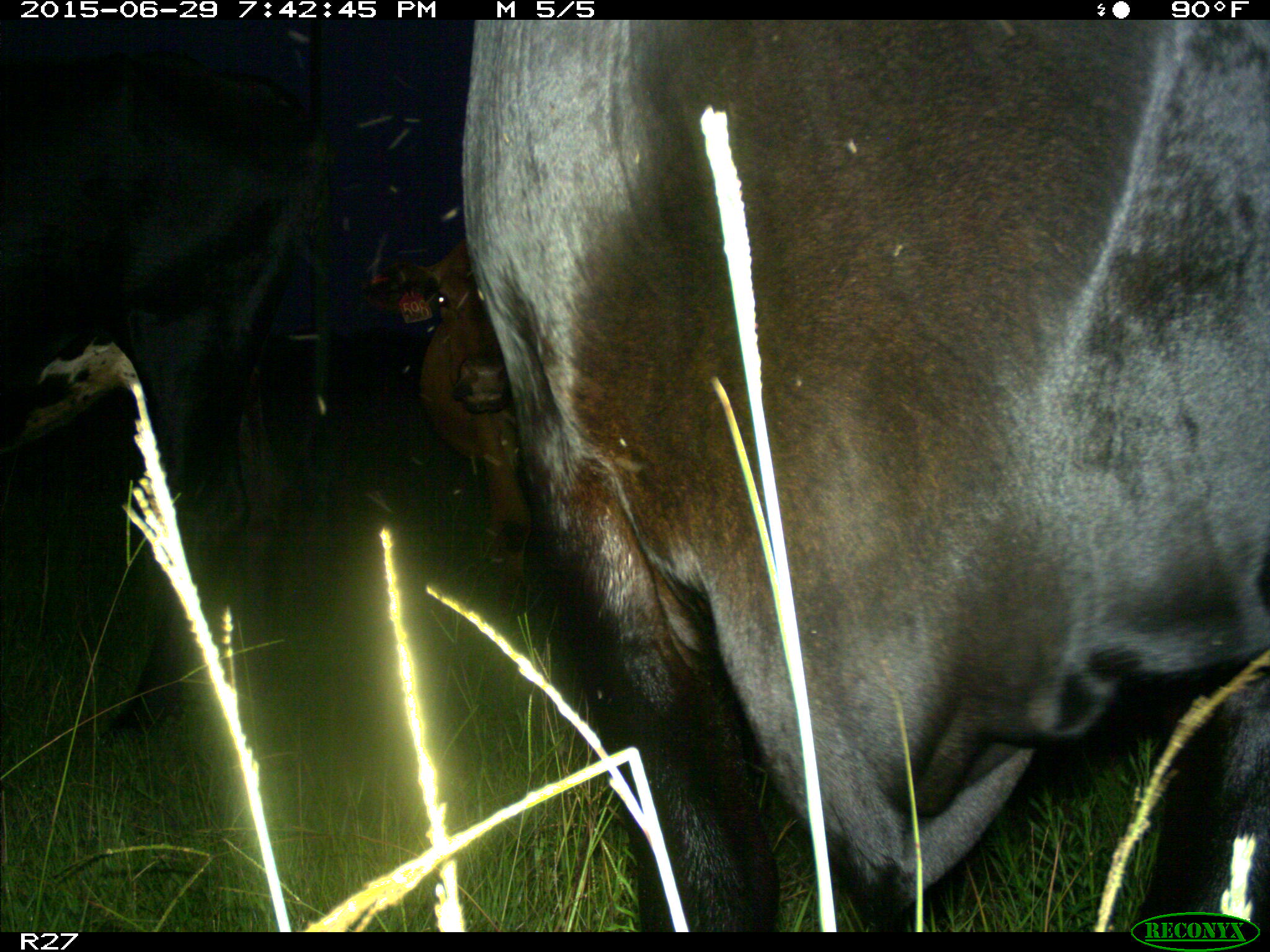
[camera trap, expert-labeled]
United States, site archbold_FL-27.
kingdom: Animalia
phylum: Chordata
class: Mammalia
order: Artiodactyla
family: Bovidae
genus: Bos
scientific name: Bos taurus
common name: domestic cow